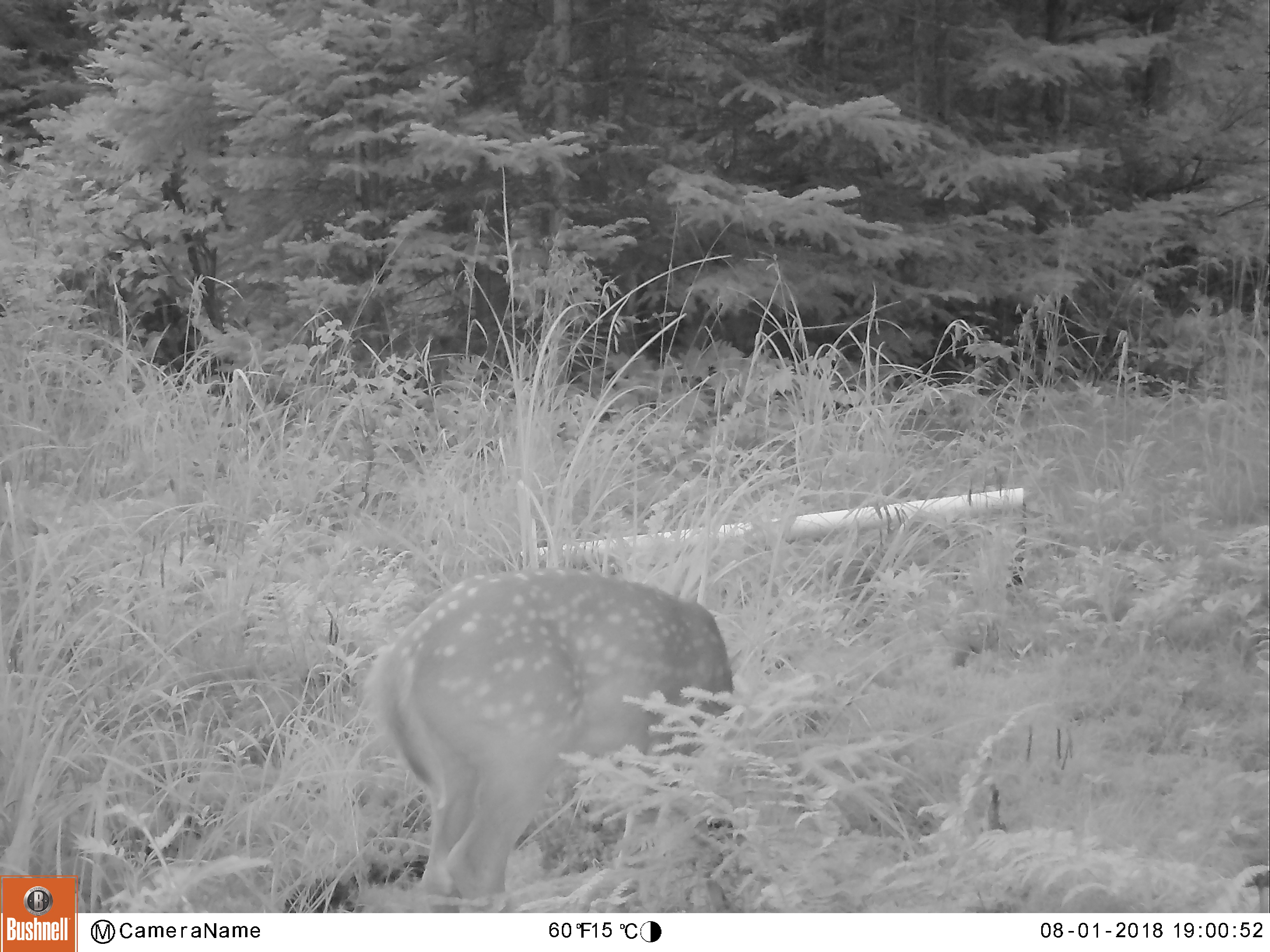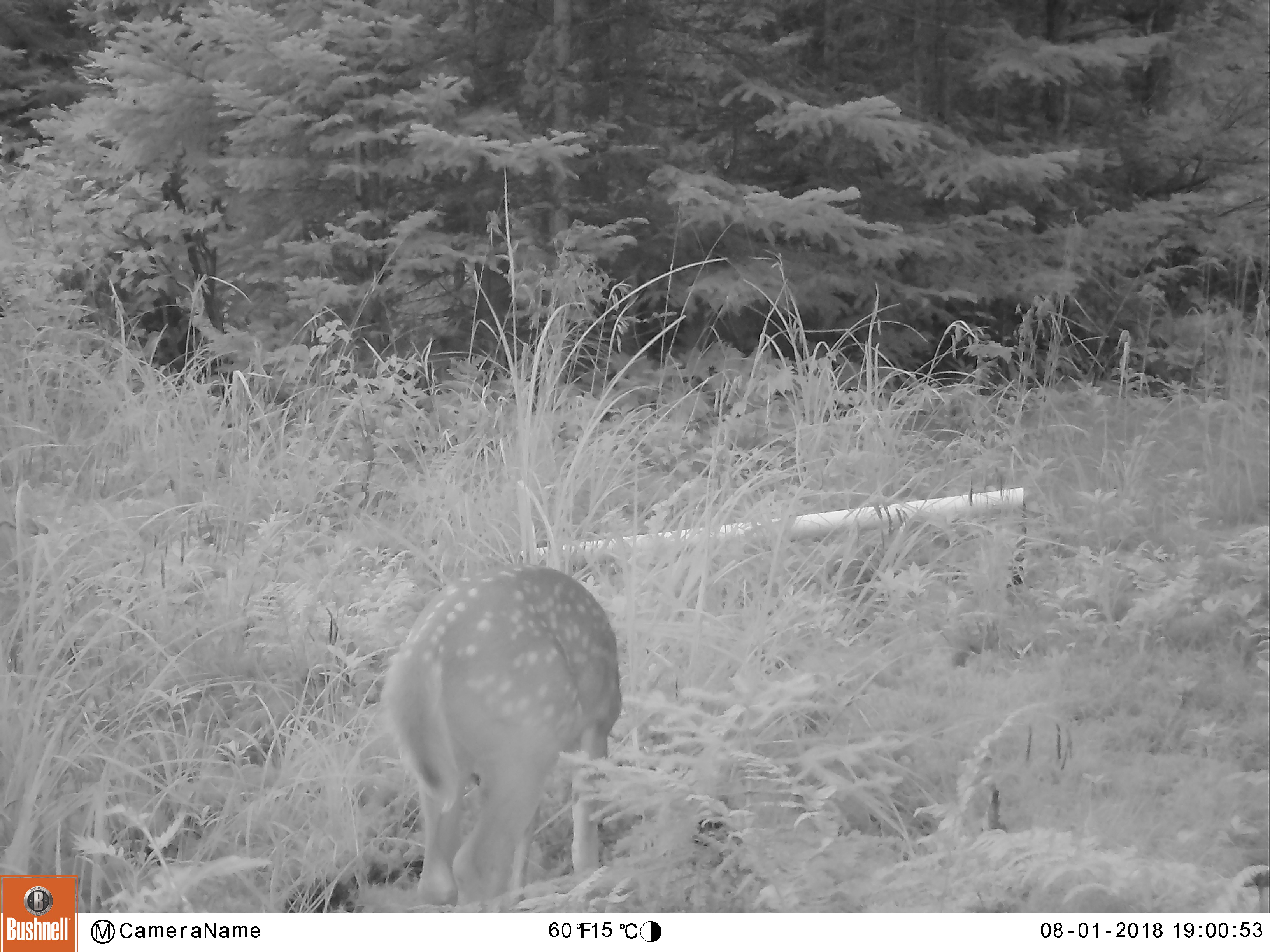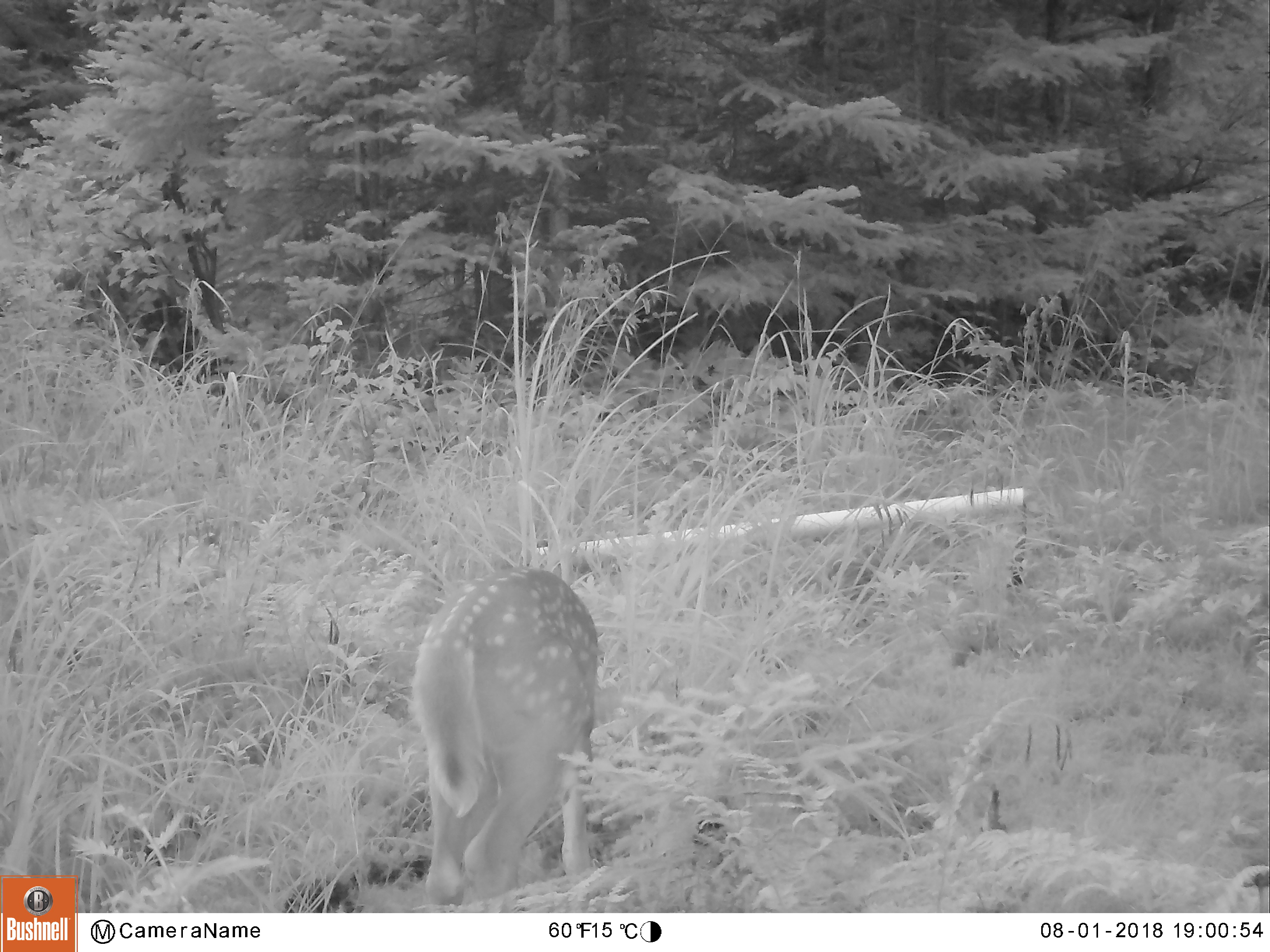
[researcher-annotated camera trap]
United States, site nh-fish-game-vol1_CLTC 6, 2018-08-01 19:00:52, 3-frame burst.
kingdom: Animalia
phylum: Chordata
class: Mammalia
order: Artiodactyla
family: Cervidae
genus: Odocoileus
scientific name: Odocoileus virginianus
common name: white-tailed deer